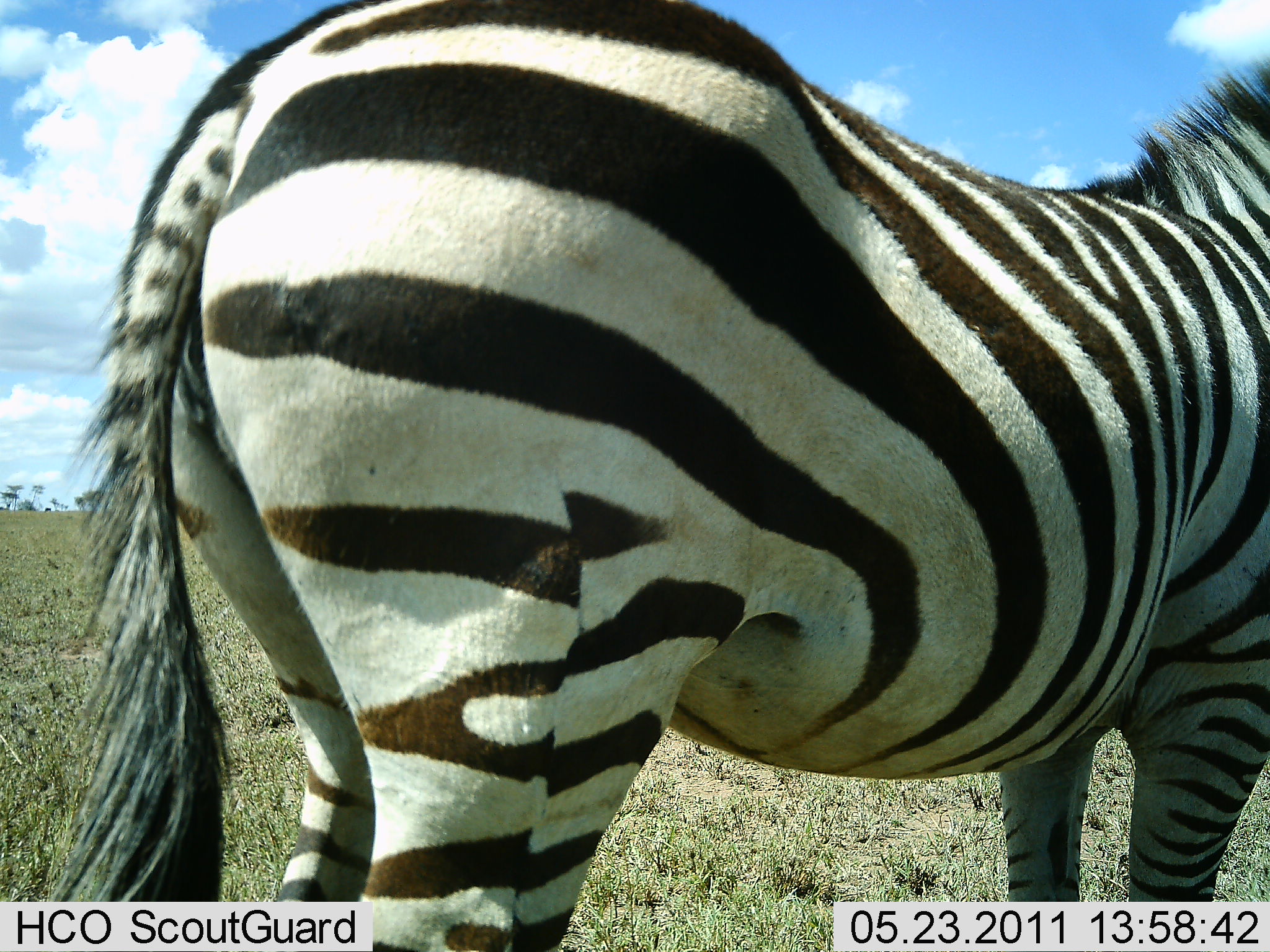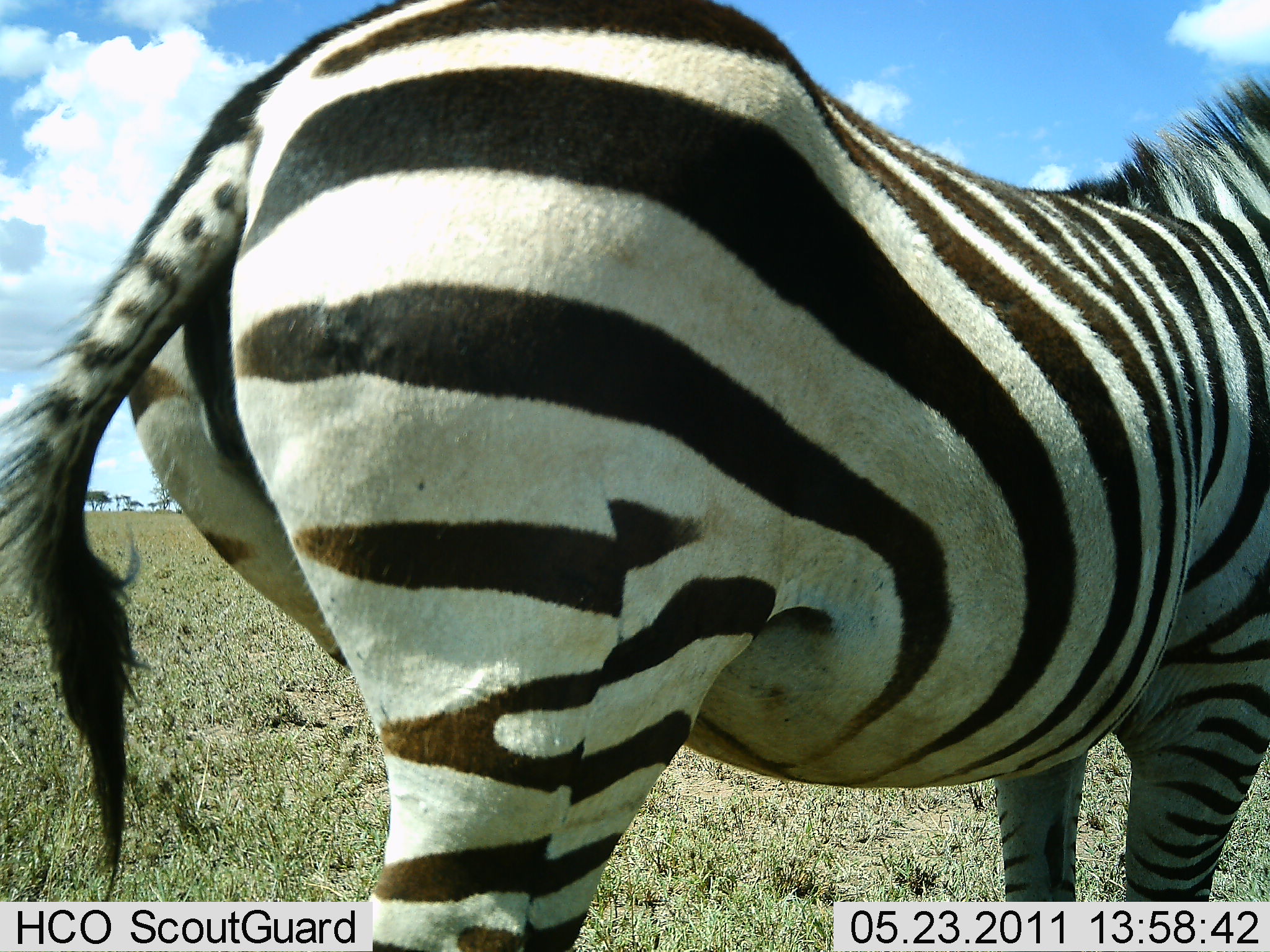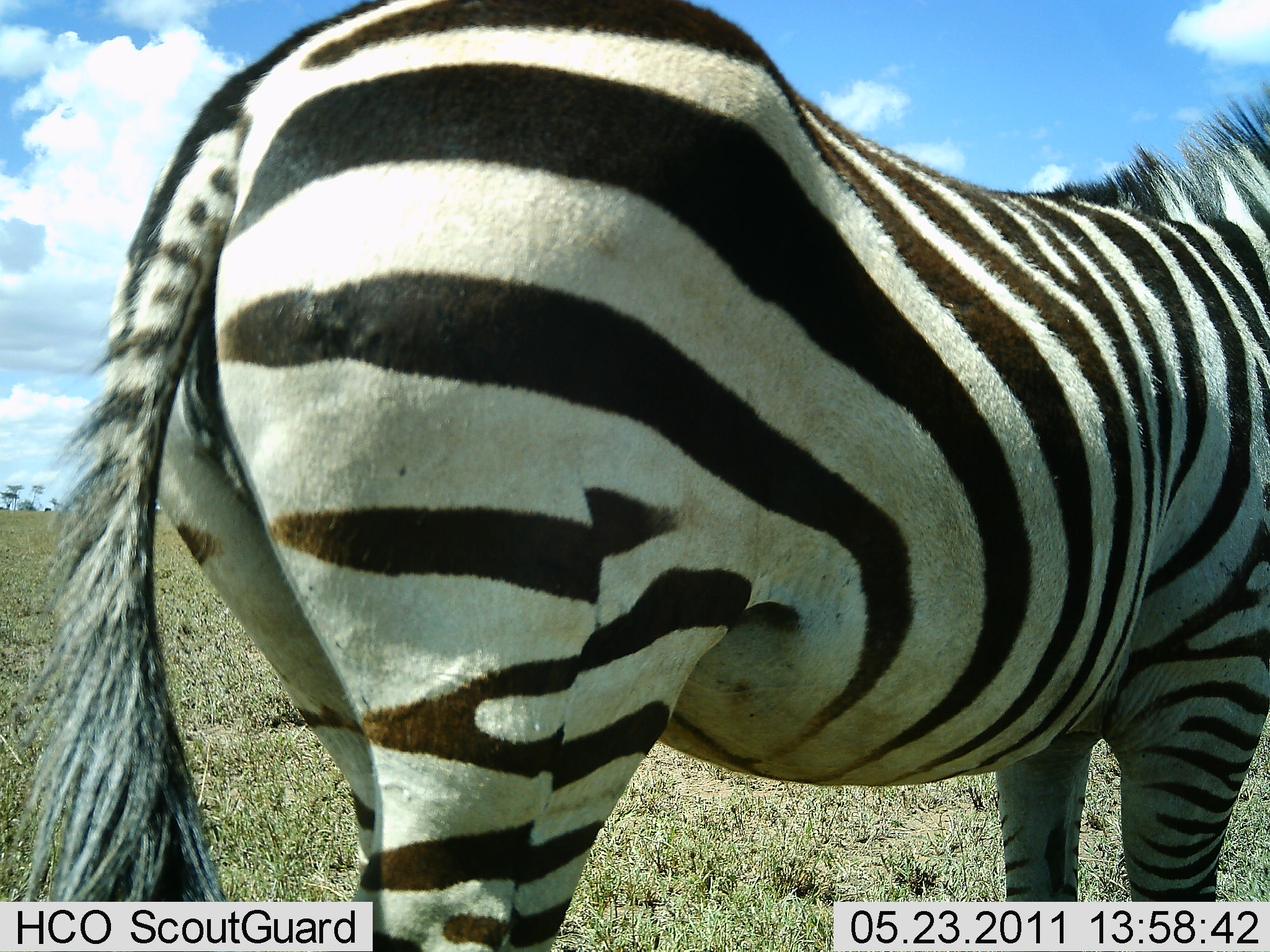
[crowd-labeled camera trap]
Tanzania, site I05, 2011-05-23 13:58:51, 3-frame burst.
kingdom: Animalia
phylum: Chordata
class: Mammalia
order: Perissodactyla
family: Equidae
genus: Equus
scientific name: Equus quagga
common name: plains zebra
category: zebra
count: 1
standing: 100%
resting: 0%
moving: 0%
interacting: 7%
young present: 0%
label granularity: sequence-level